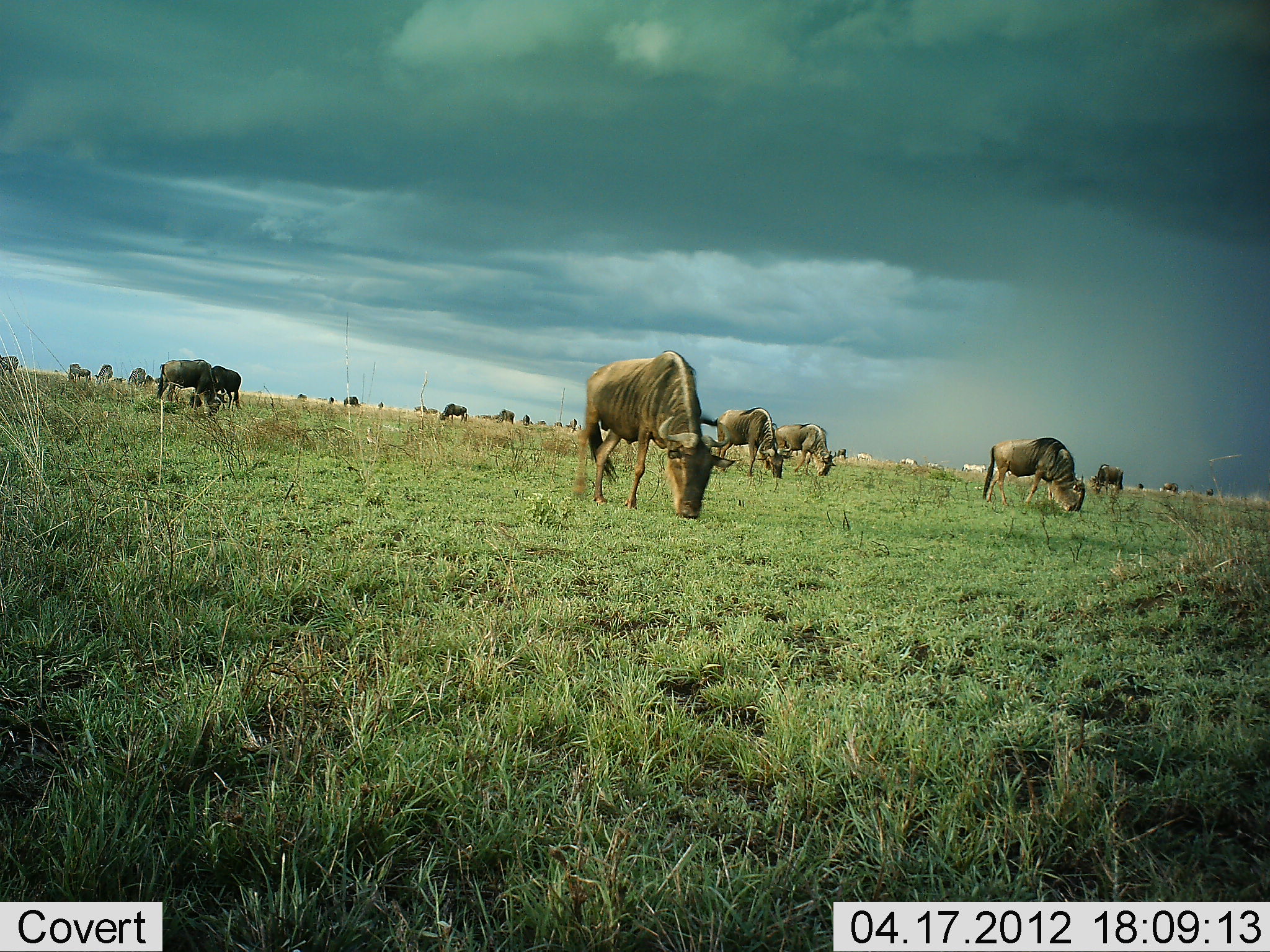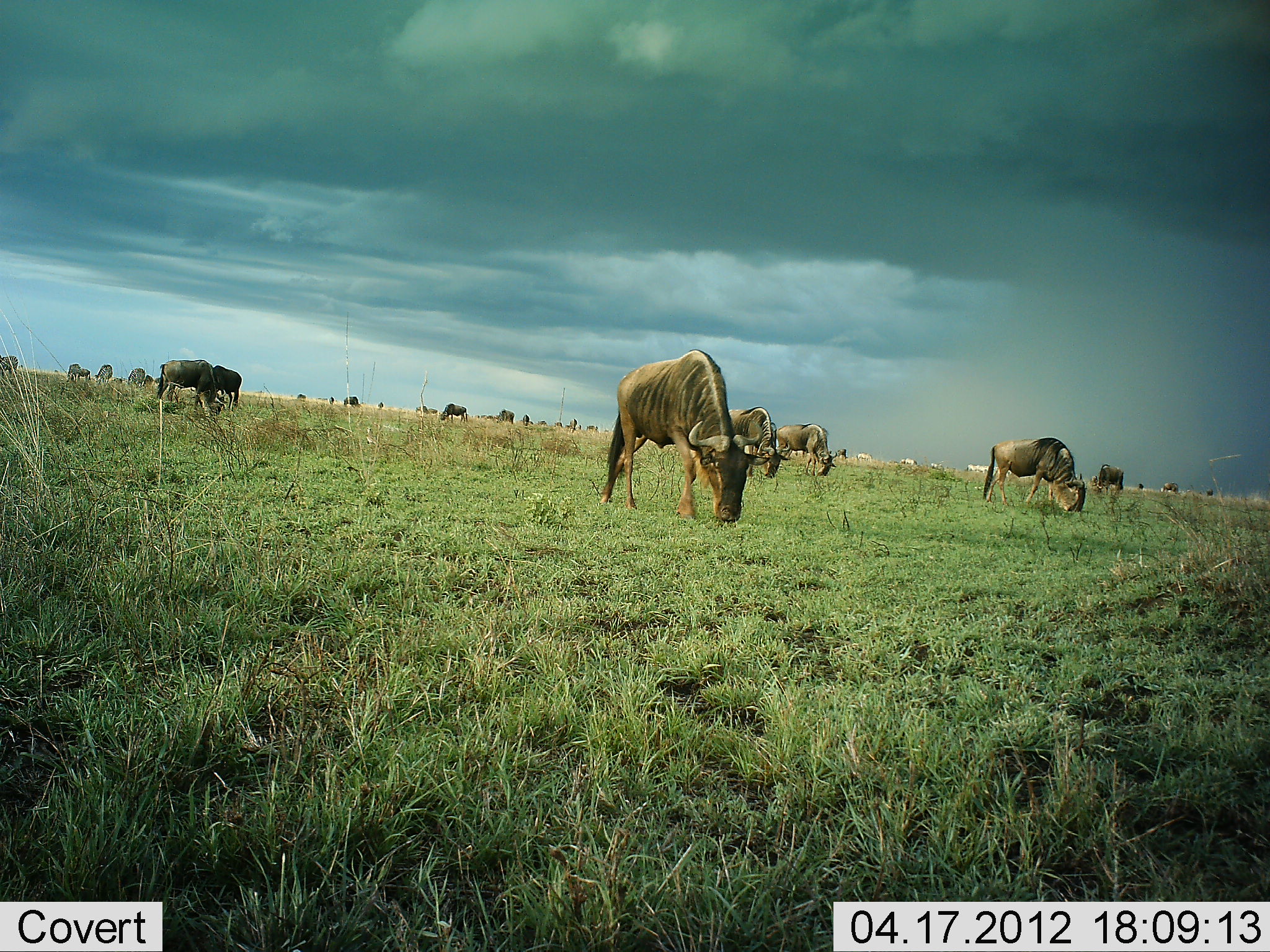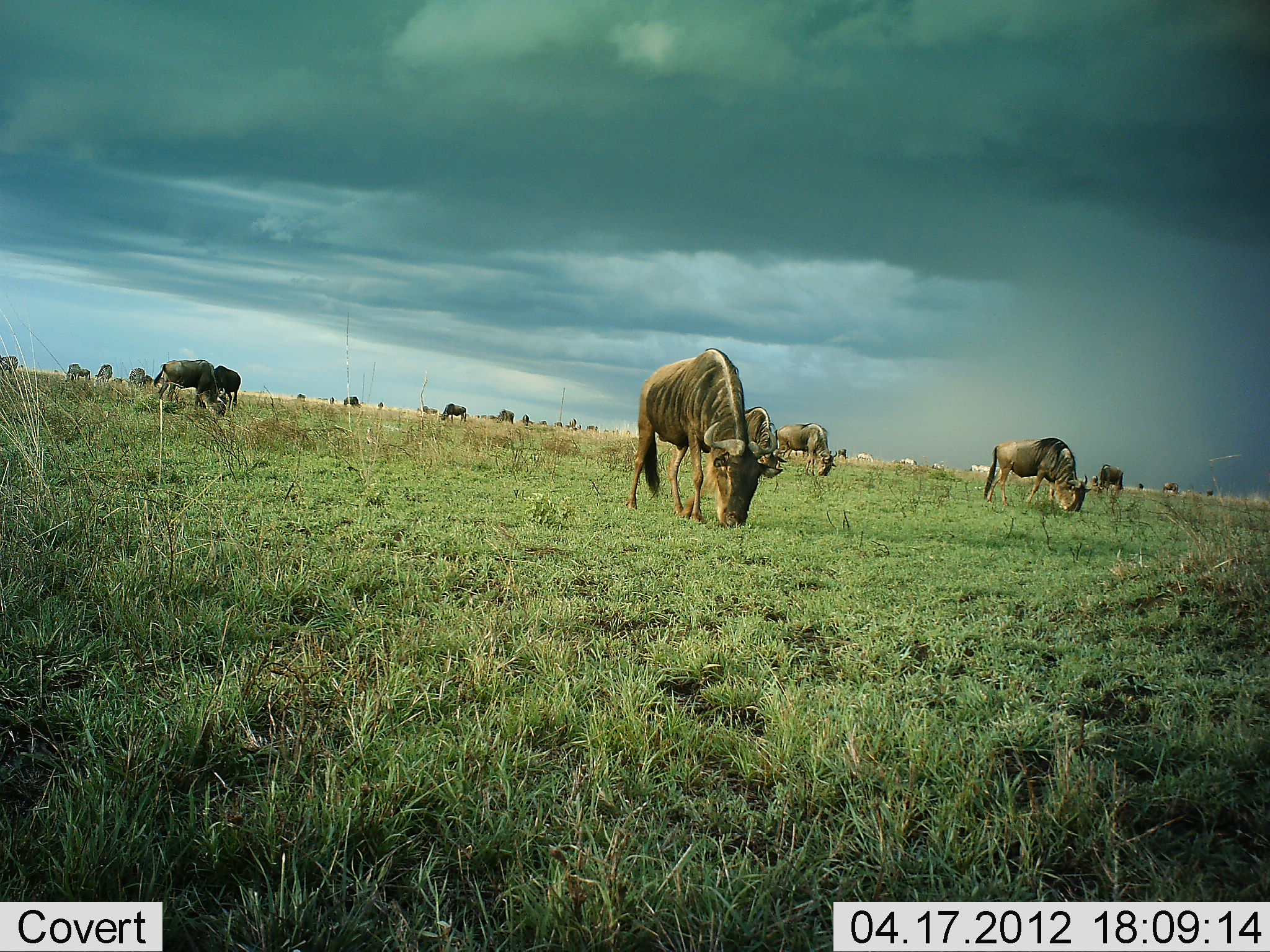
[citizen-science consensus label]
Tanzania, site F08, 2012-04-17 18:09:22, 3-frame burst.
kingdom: Animalia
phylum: Chordata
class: Mammalia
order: Artiodactyla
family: Bovidae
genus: Connochaetes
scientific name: Connochaetes taurinus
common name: blue wildebeest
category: wildebeest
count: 11-50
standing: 60%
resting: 0%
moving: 53%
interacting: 0%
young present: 0%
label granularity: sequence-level